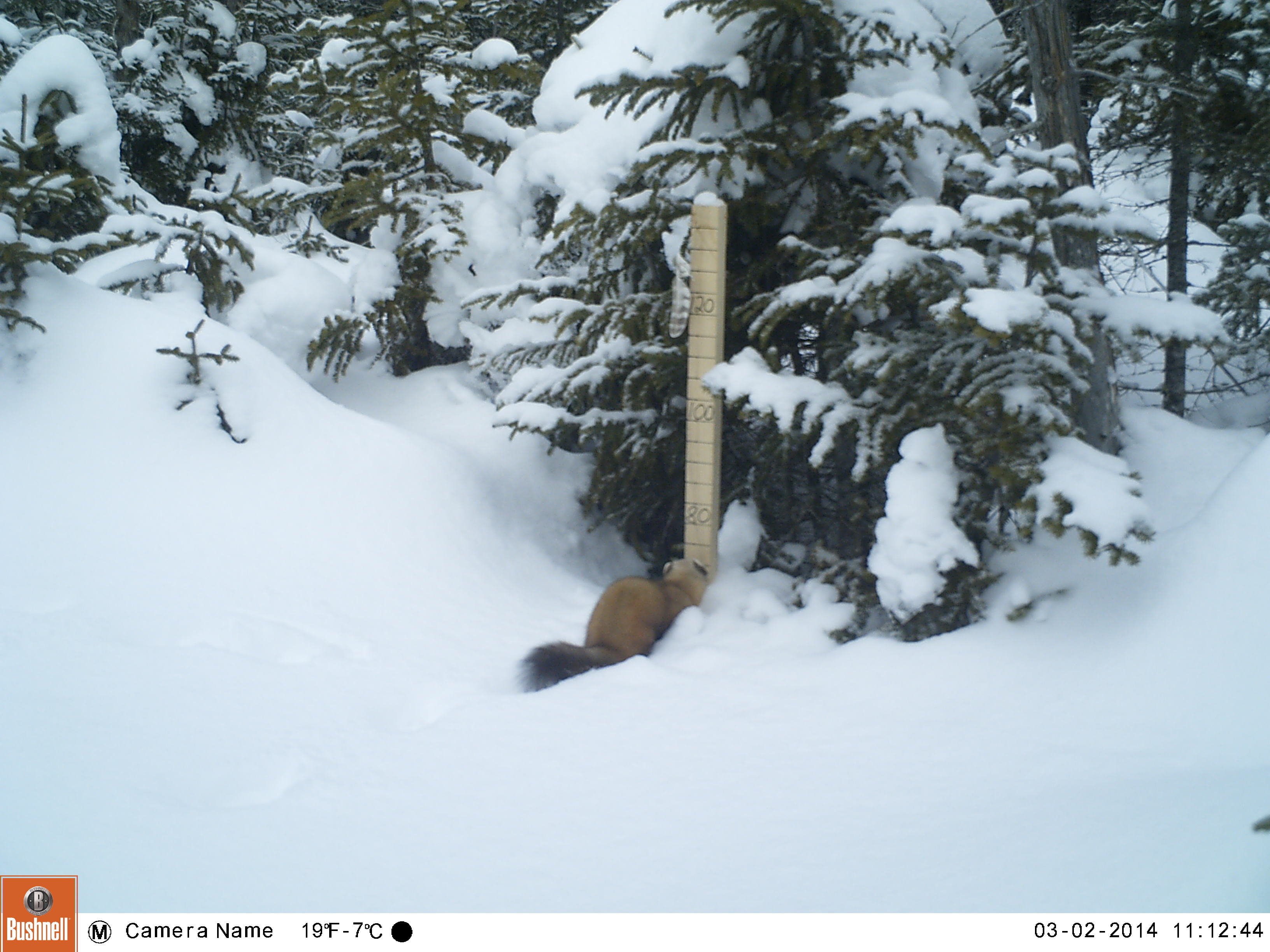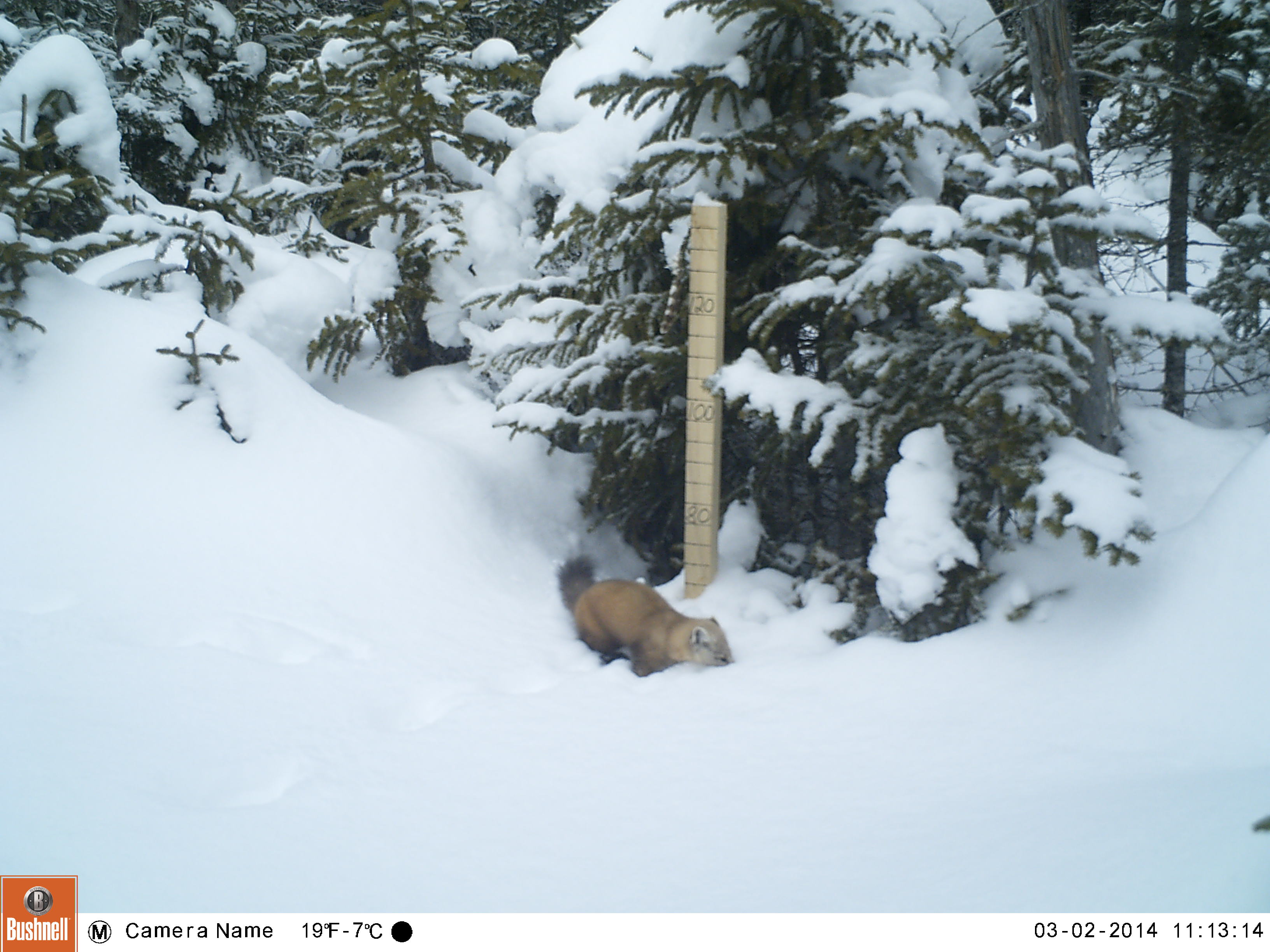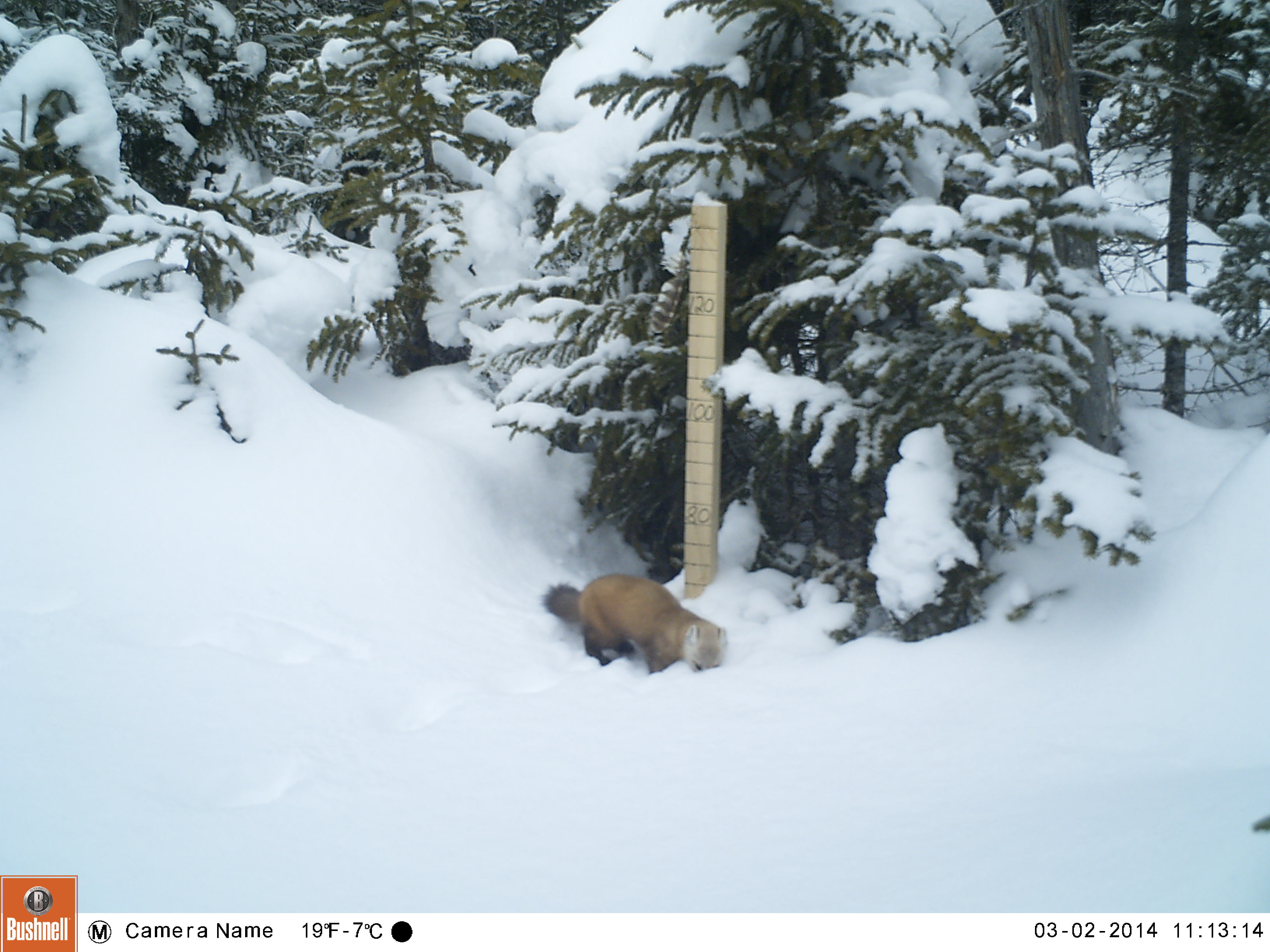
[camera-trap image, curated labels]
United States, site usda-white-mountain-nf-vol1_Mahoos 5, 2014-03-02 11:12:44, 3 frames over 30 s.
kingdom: Animalia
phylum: Chordata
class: Mammalia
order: Carnivora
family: Mustelidae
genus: Martes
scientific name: Martes americana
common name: american marten